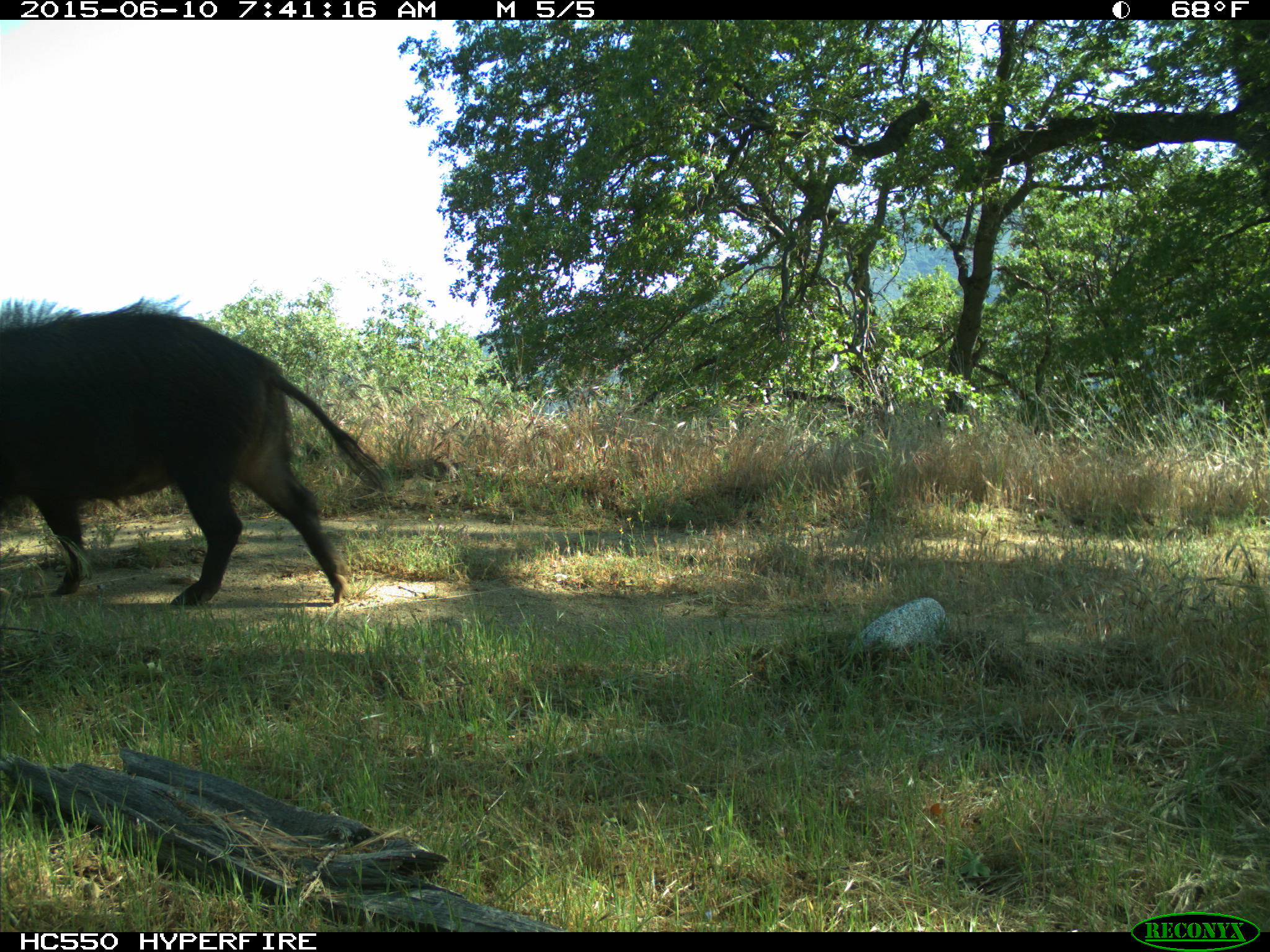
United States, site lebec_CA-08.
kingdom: Animalia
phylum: Chordata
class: Mammalia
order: Artiodactyla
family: Suidae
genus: Sus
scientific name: Sus scrofa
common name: wild boar